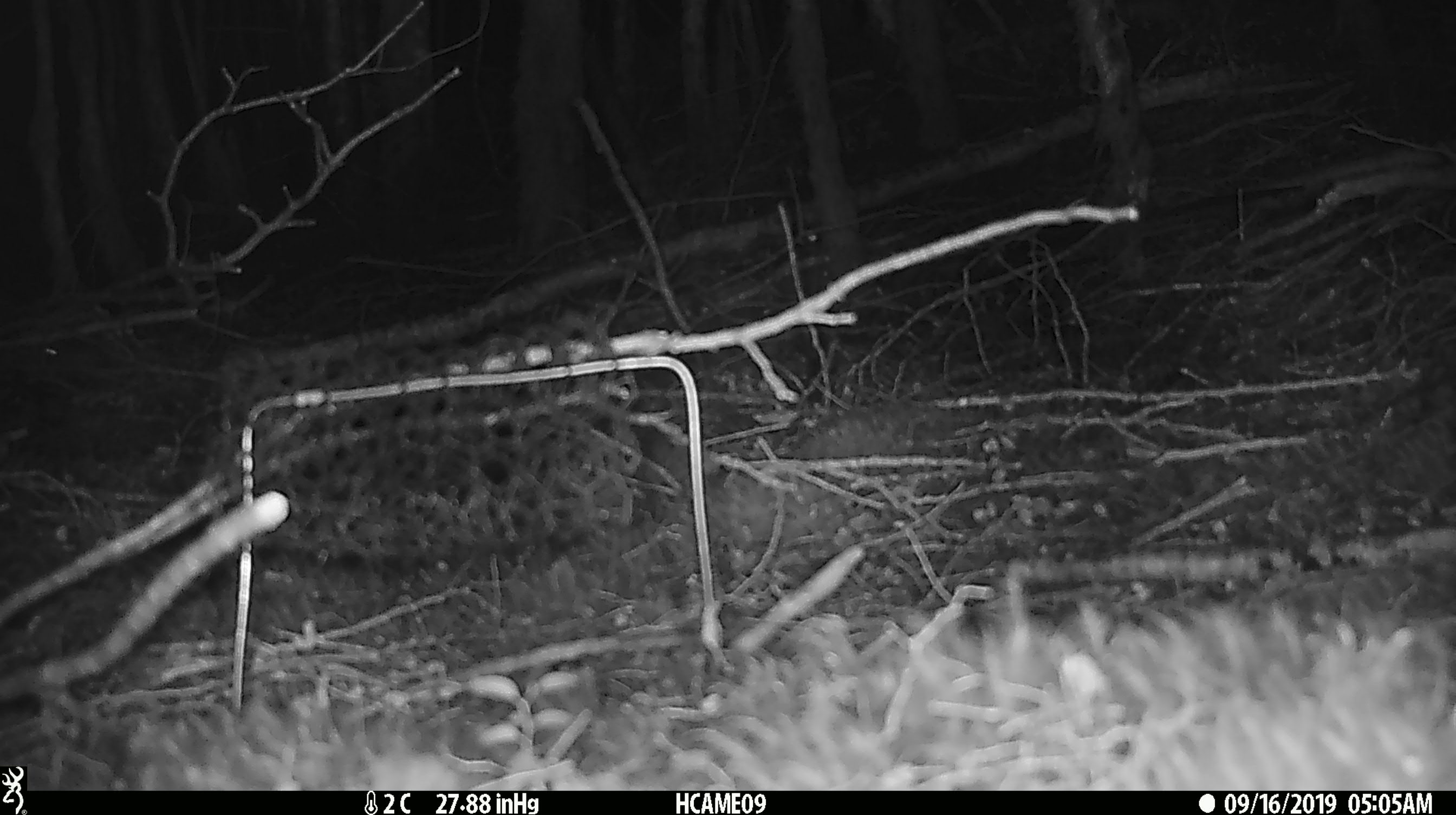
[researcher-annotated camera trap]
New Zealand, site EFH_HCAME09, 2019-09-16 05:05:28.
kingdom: Animalia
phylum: Chordata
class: Mammalia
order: Rodentia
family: Muridae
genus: Mus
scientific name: Mus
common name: mouse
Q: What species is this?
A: Mouse (Mus).